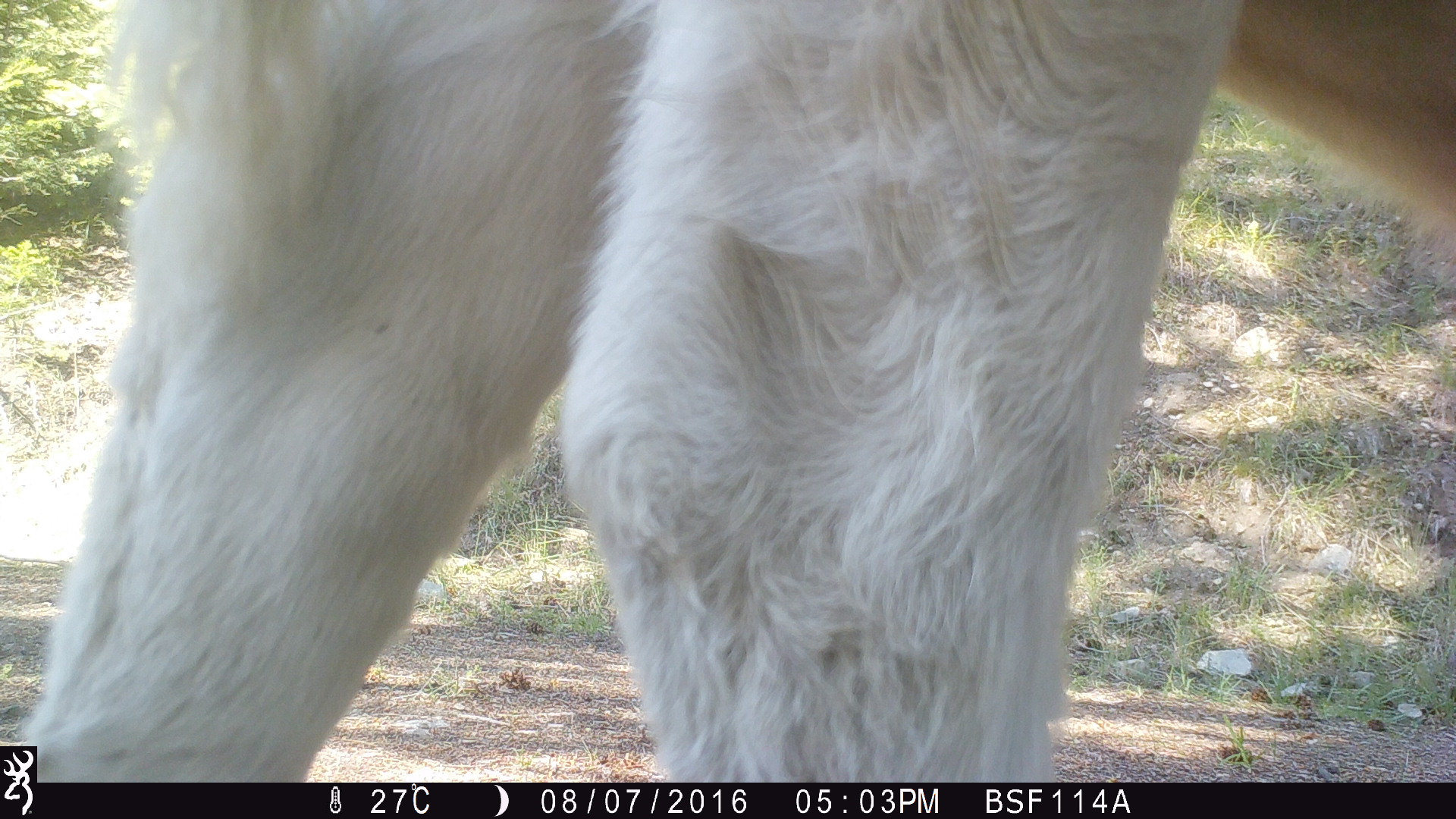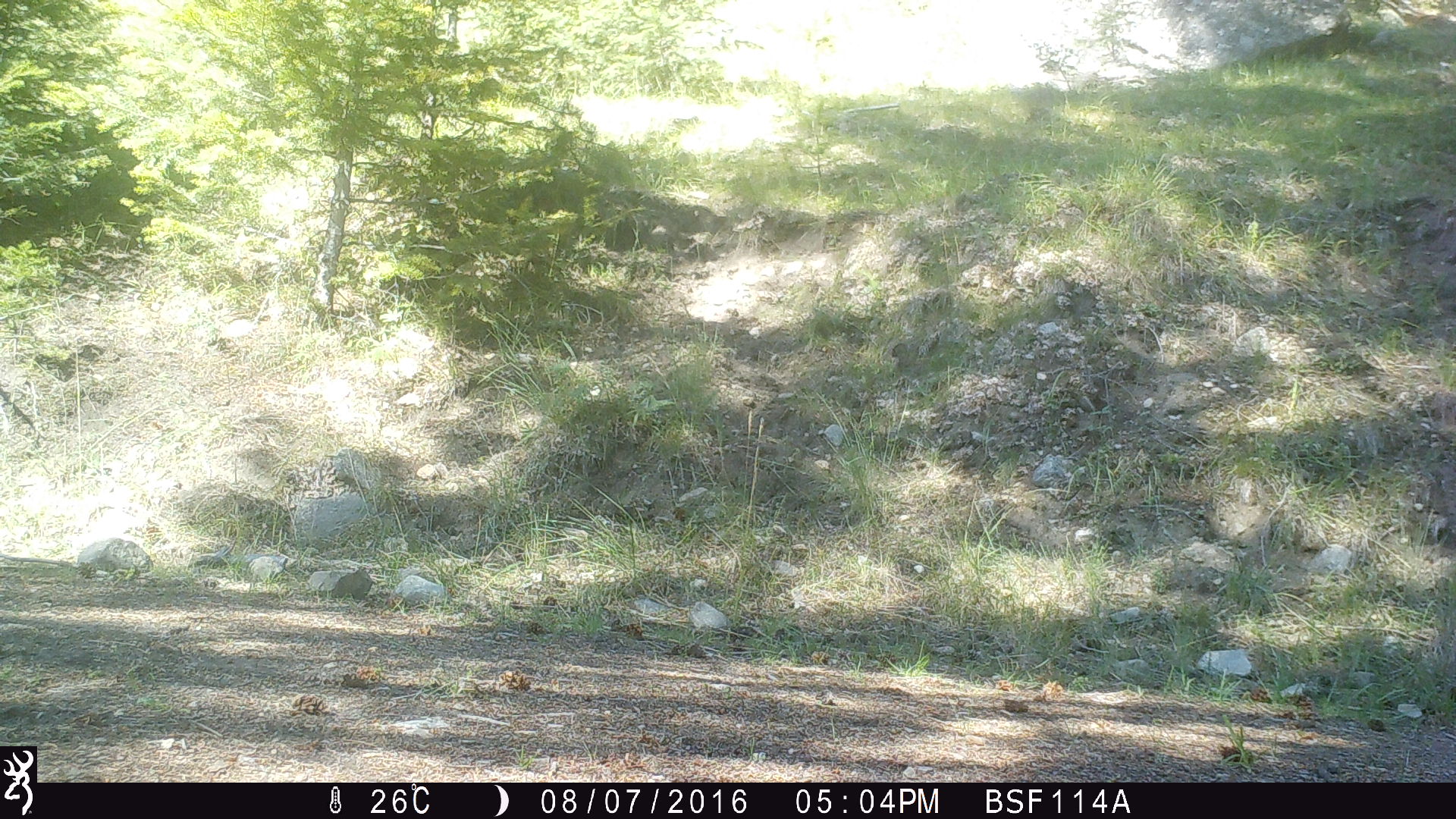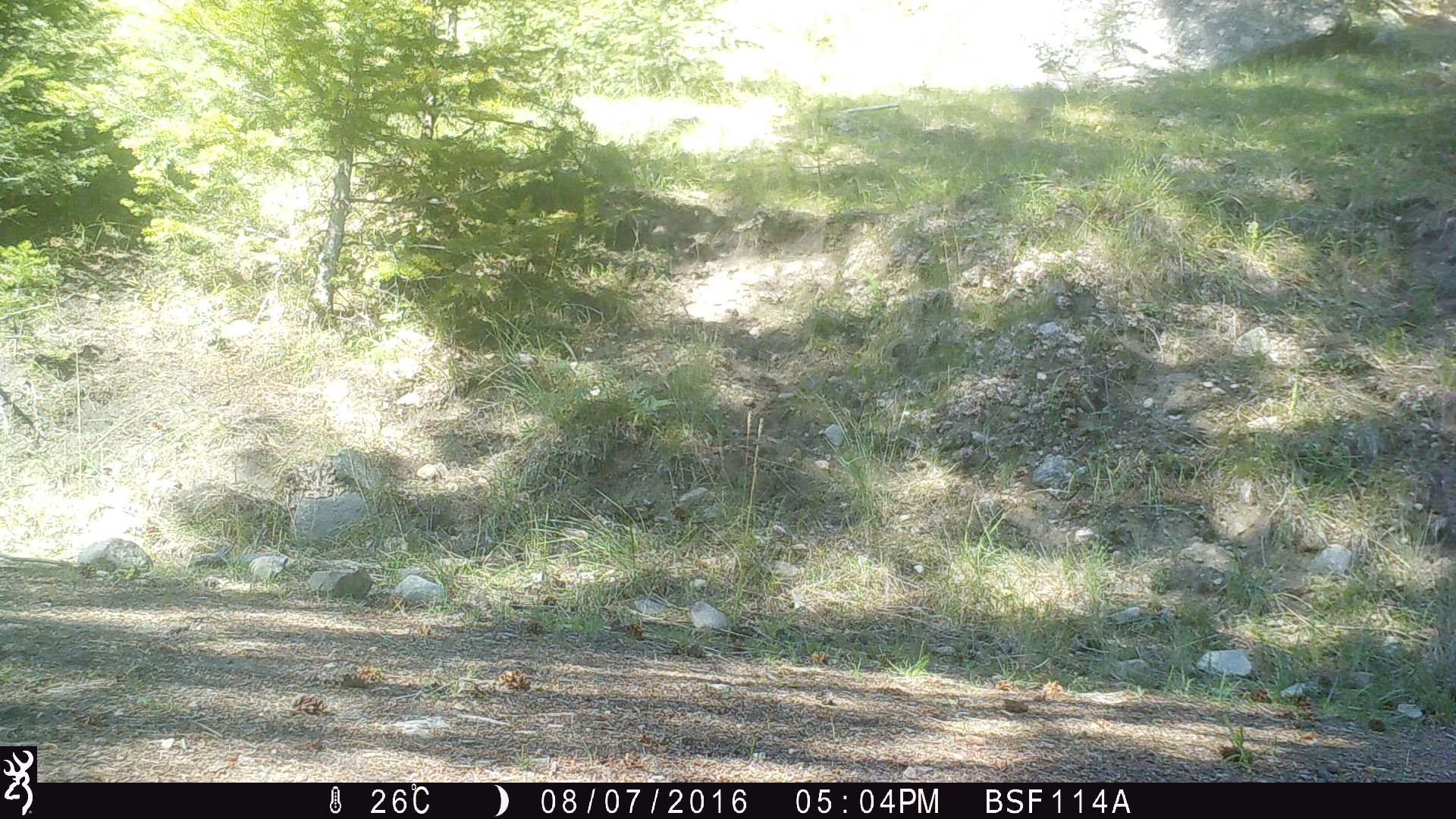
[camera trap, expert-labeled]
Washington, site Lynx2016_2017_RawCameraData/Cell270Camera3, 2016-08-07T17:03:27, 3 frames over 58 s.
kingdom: Animalia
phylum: Chordata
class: Mammalia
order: Artiodactyla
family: Bovidae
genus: Bos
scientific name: Bos taurus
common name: domestic cattle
Domestic cattle (Bos taurus). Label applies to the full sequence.